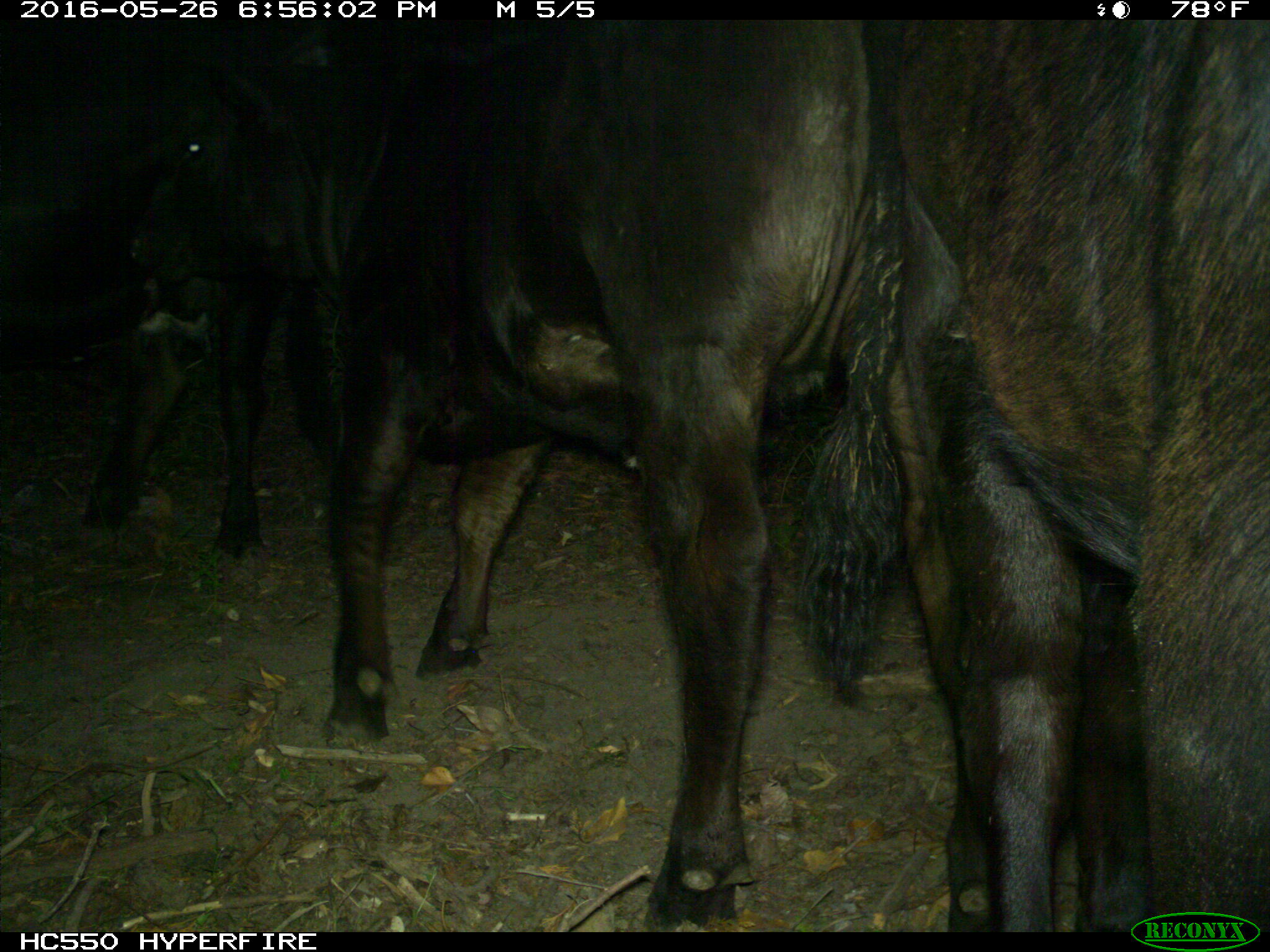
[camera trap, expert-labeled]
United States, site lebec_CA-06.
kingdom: Animalia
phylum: Chordata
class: Mammalia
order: Artiodactyla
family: Bovidae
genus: Bos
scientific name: Bos taurus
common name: domestic cow